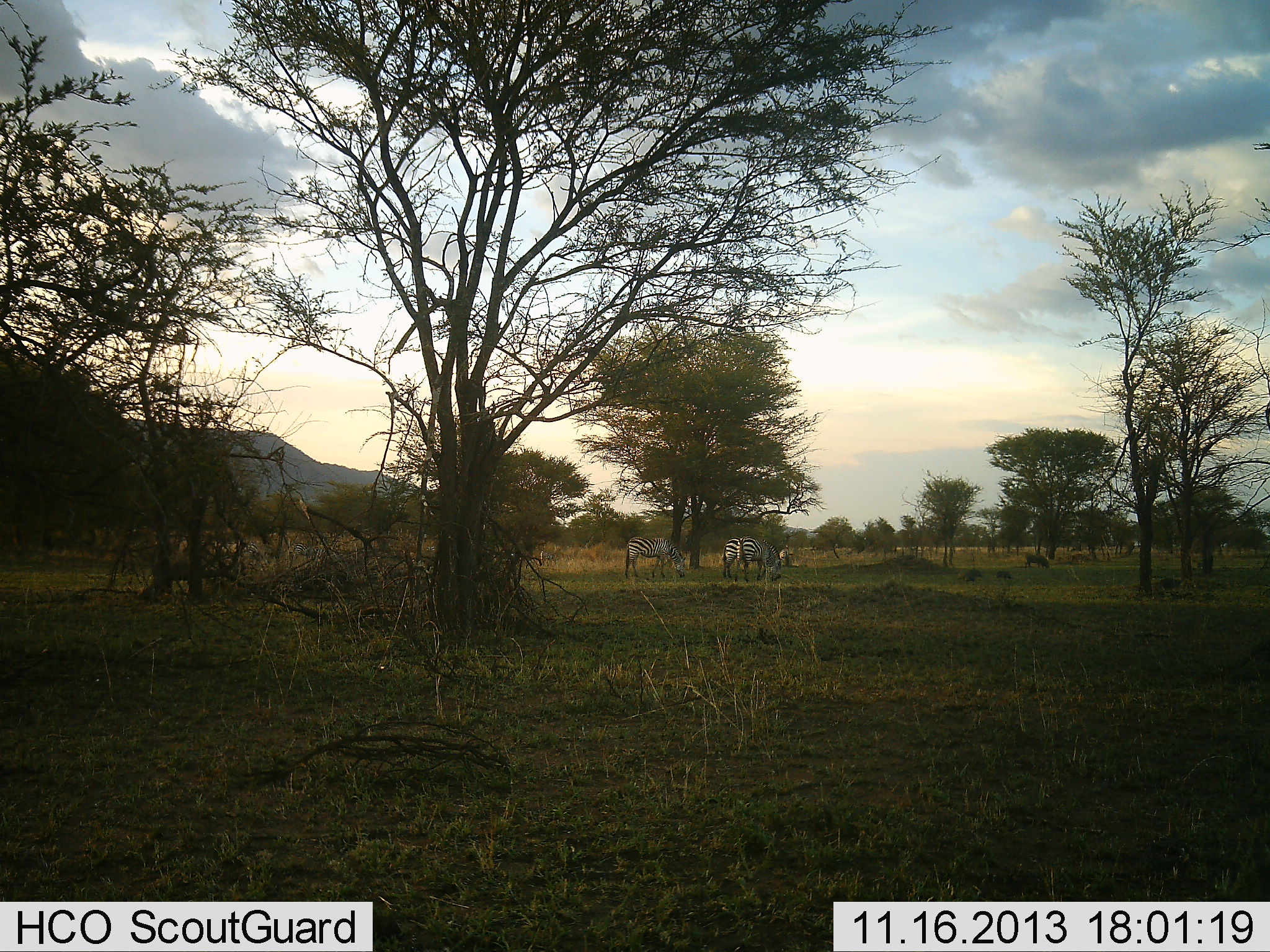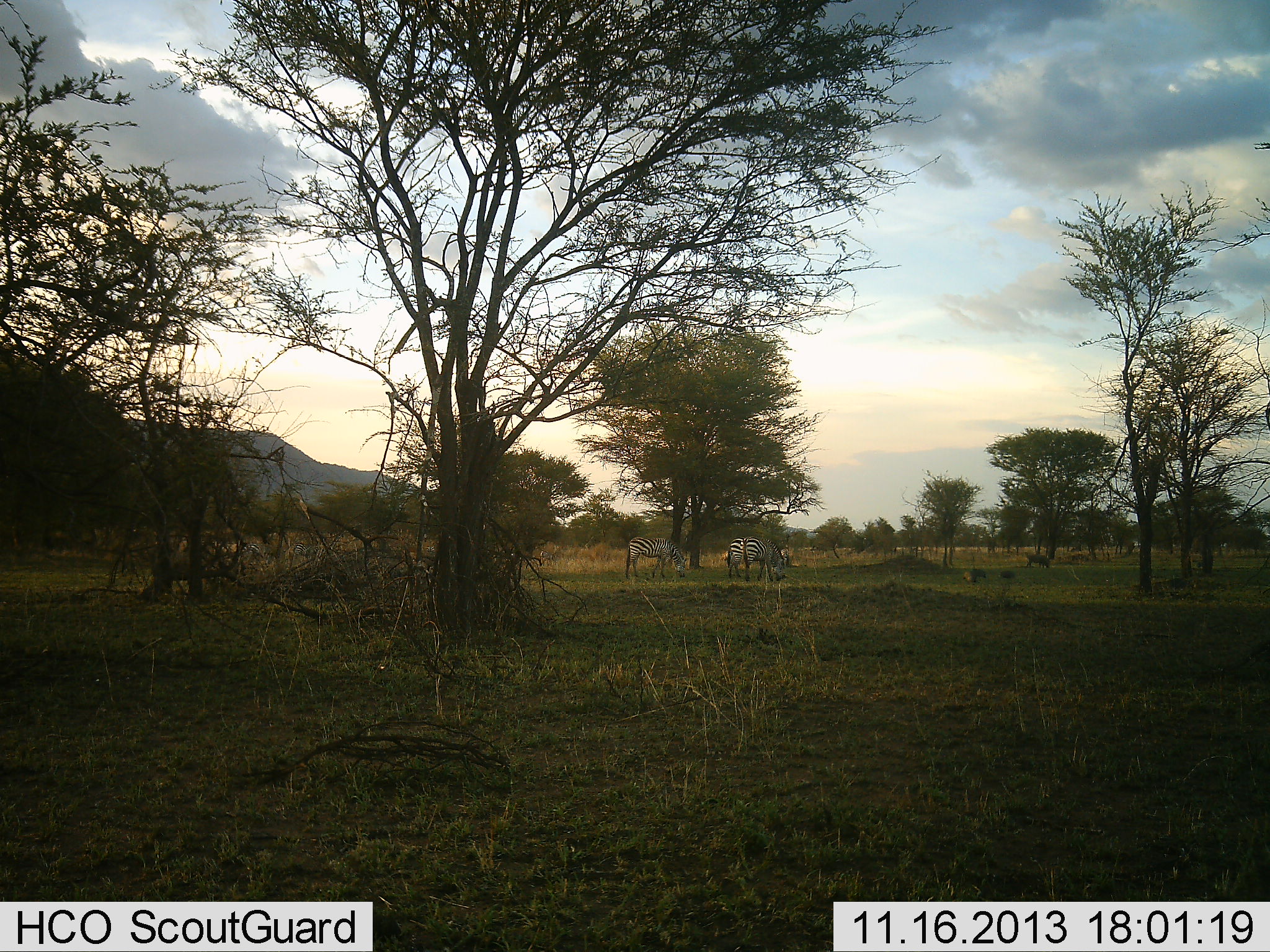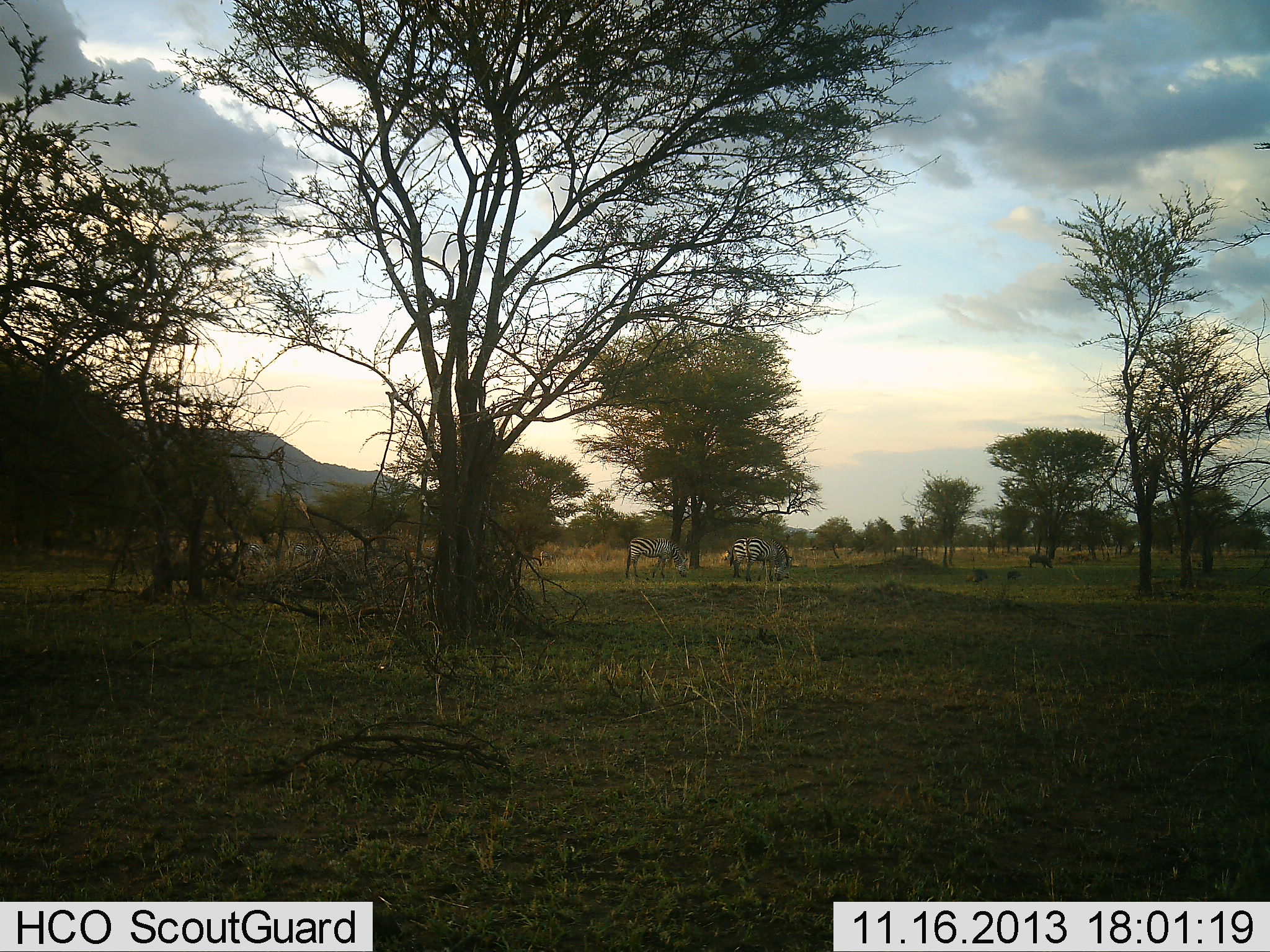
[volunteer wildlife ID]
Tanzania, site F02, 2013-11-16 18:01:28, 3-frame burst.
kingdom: Animalia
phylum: Chordata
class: Mammalia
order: Perissodactyla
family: Equidae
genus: Equus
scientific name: Equus quagga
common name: plains zebra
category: zebra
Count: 2.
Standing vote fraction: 33%.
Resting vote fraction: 0%.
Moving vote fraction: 22%.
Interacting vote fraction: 0%.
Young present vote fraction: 0%.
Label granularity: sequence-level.